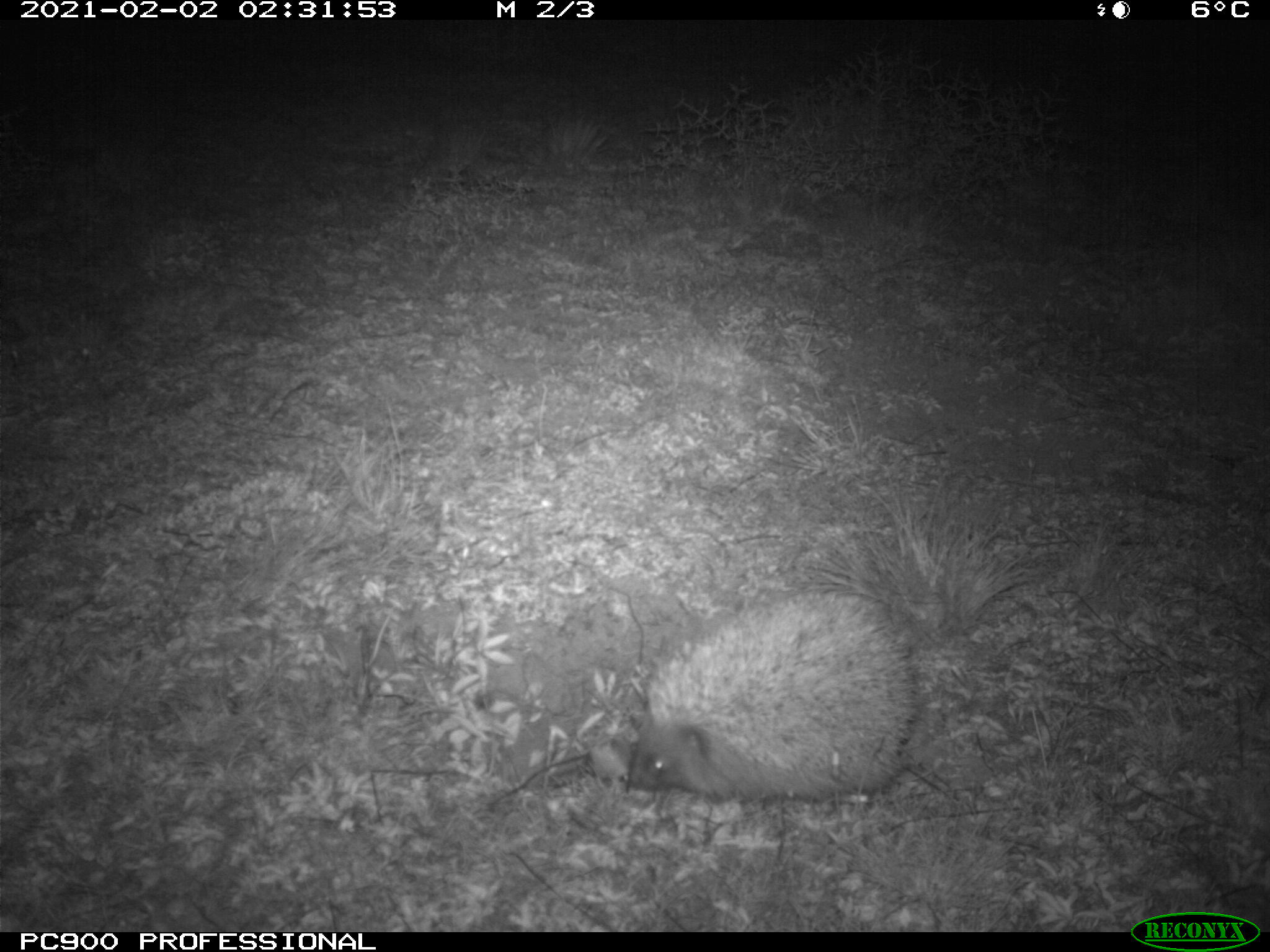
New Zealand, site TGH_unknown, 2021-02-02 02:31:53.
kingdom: Animalia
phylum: Chordata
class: Mammalia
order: Eulipotyphla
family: Erinaceidae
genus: Erinaceus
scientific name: Erinaceus europaeus europaeus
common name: european hedgehog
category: hedgehog